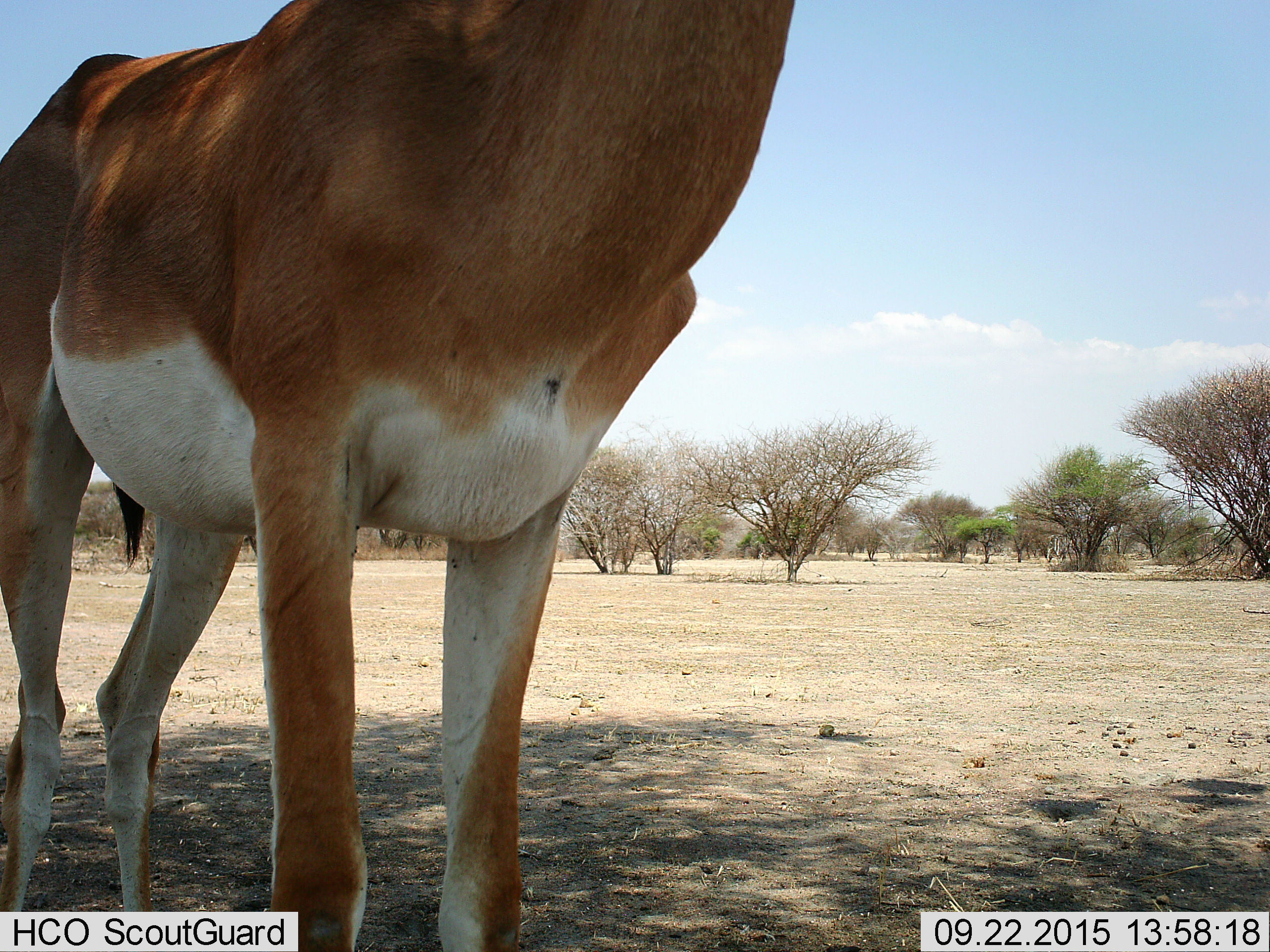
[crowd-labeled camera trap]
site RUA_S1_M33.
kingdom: Animalia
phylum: Chordata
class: Mammalia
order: Artiodactyla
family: Bovidae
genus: Aepyceros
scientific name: Aepyceros melampus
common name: impala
Impala (Aepyceros melampus), count 1. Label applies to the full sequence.